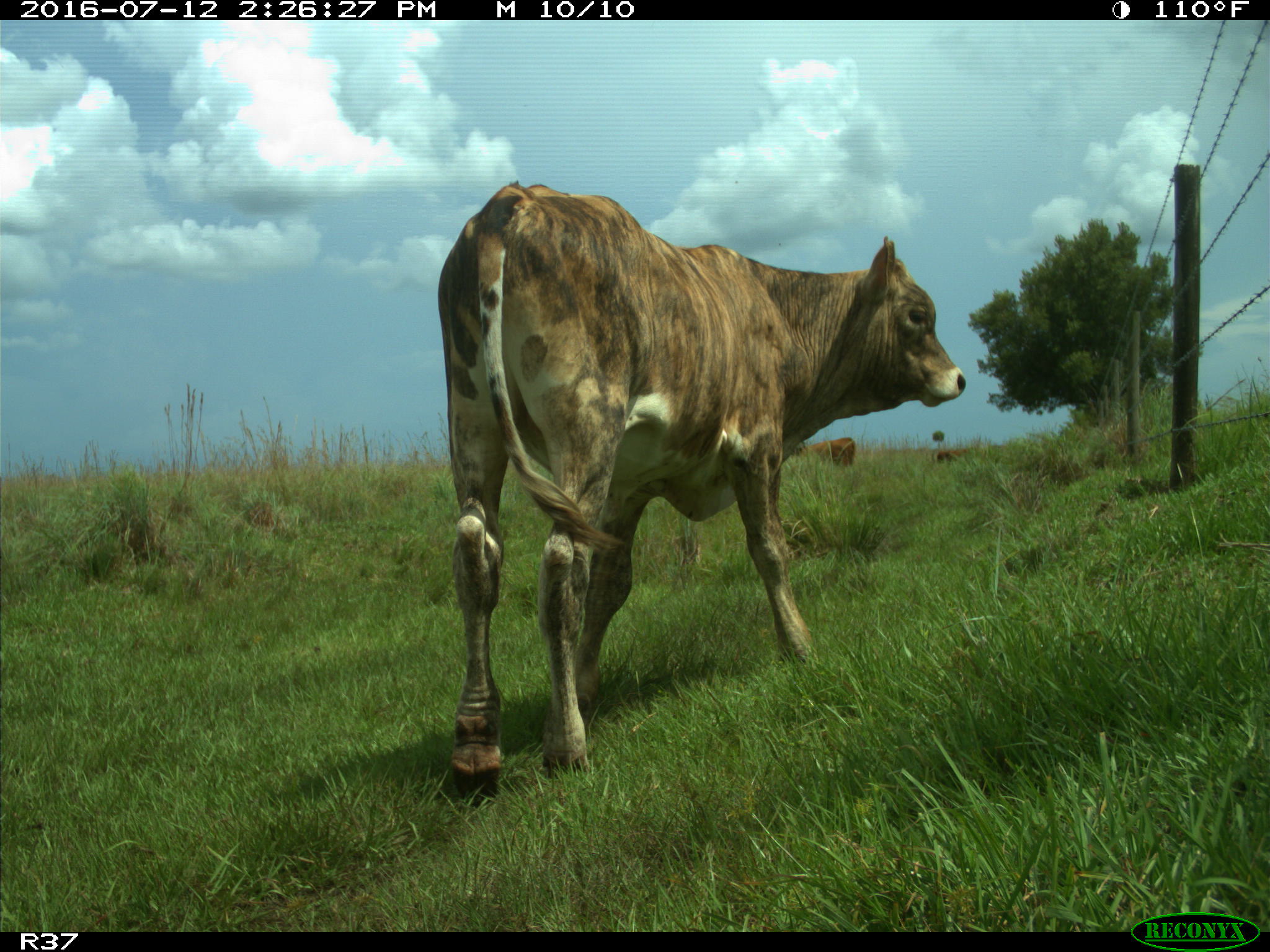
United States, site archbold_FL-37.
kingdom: Animalia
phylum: Chordata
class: Mammalia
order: Artiodactyla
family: Bovidae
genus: Bos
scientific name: Bos taurus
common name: domestic cow